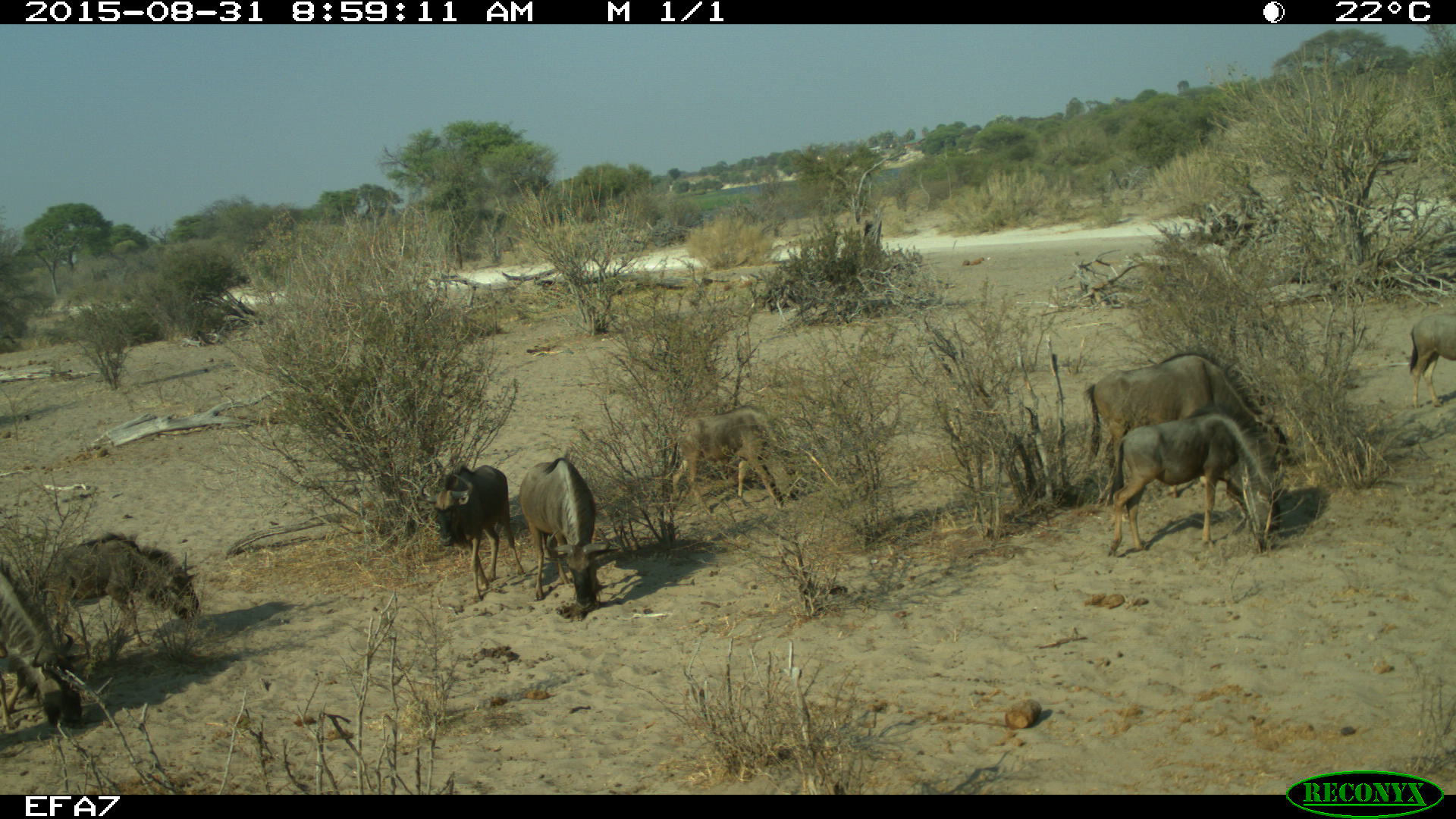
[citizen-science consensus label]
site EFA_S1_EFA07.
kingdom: Animalia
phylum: Chordata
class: Mammalia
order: Artiodactyla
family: Bovidae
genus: Connochaetes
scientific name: Connochaetes taurinus taurinus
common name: blue wildebeest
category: wildebeestblue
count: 7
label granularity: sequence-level